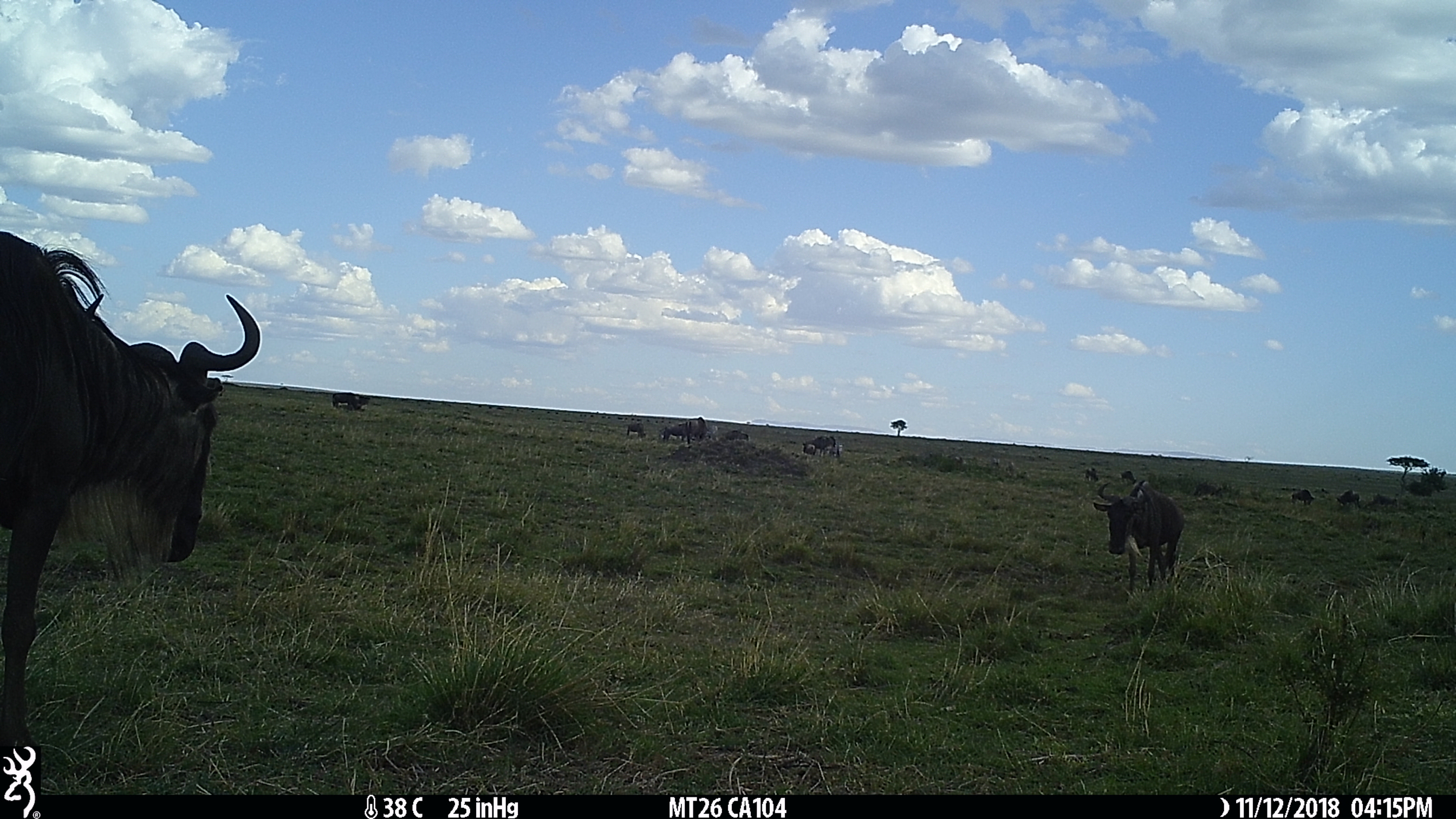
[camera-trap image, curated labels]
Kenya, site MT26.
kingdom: Animalia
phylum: Chordata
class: Mammalia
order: Artiodactyla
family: Bovidae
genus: Connochaetes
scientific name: Connochaetes taurinus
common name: blue wildebeest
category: wildebeest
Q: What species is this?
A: Wildebeest (blue wildebeest) (Connochaetes taurinus).